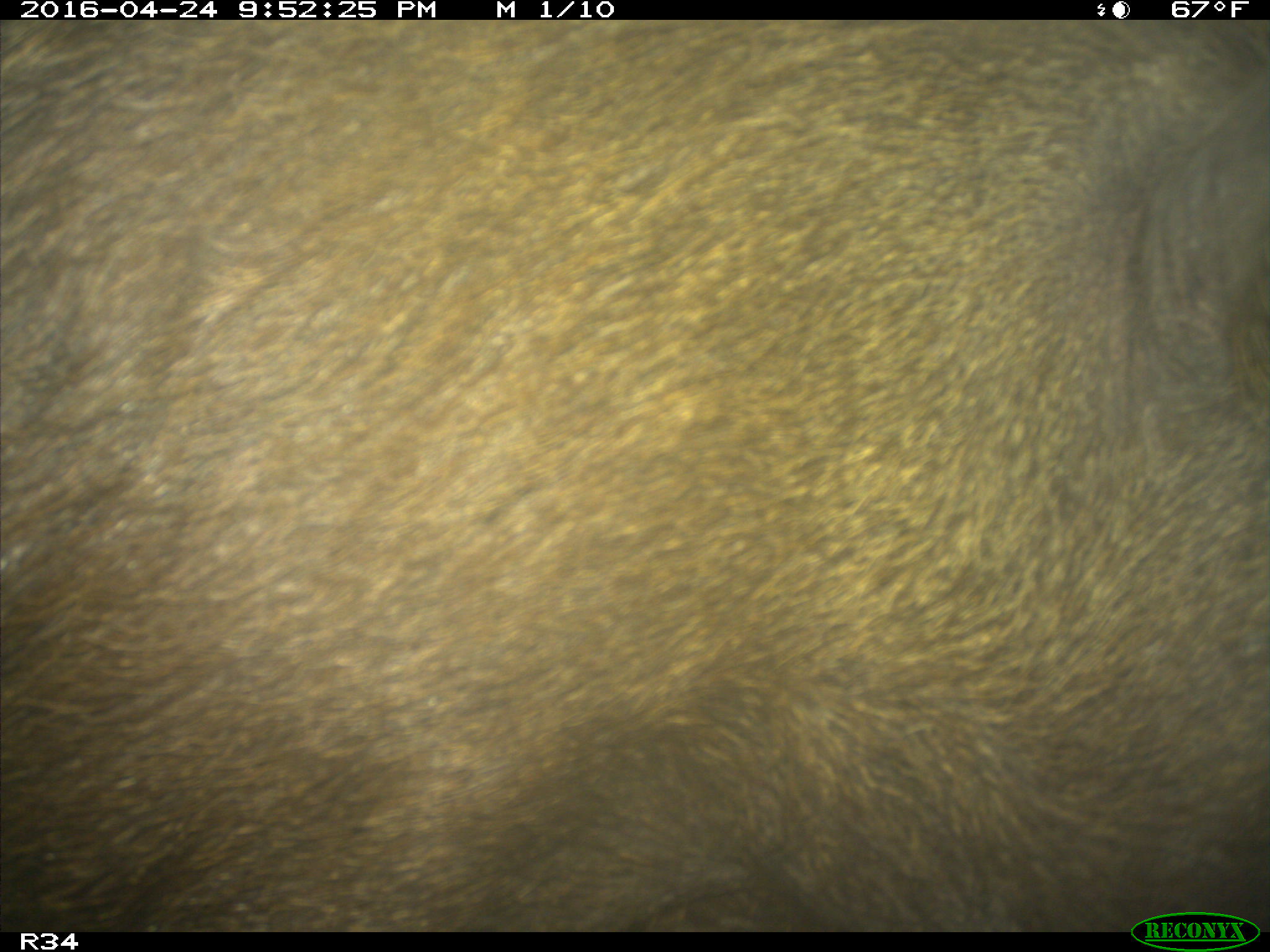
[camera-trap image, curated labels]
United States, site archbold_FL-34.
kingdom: Animalia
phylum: Chordata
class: Mammalia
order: Artiodactyla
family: Suidae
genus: Sus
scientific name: Sus scrofa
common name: wild boar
Sus scrofa (wild boar).